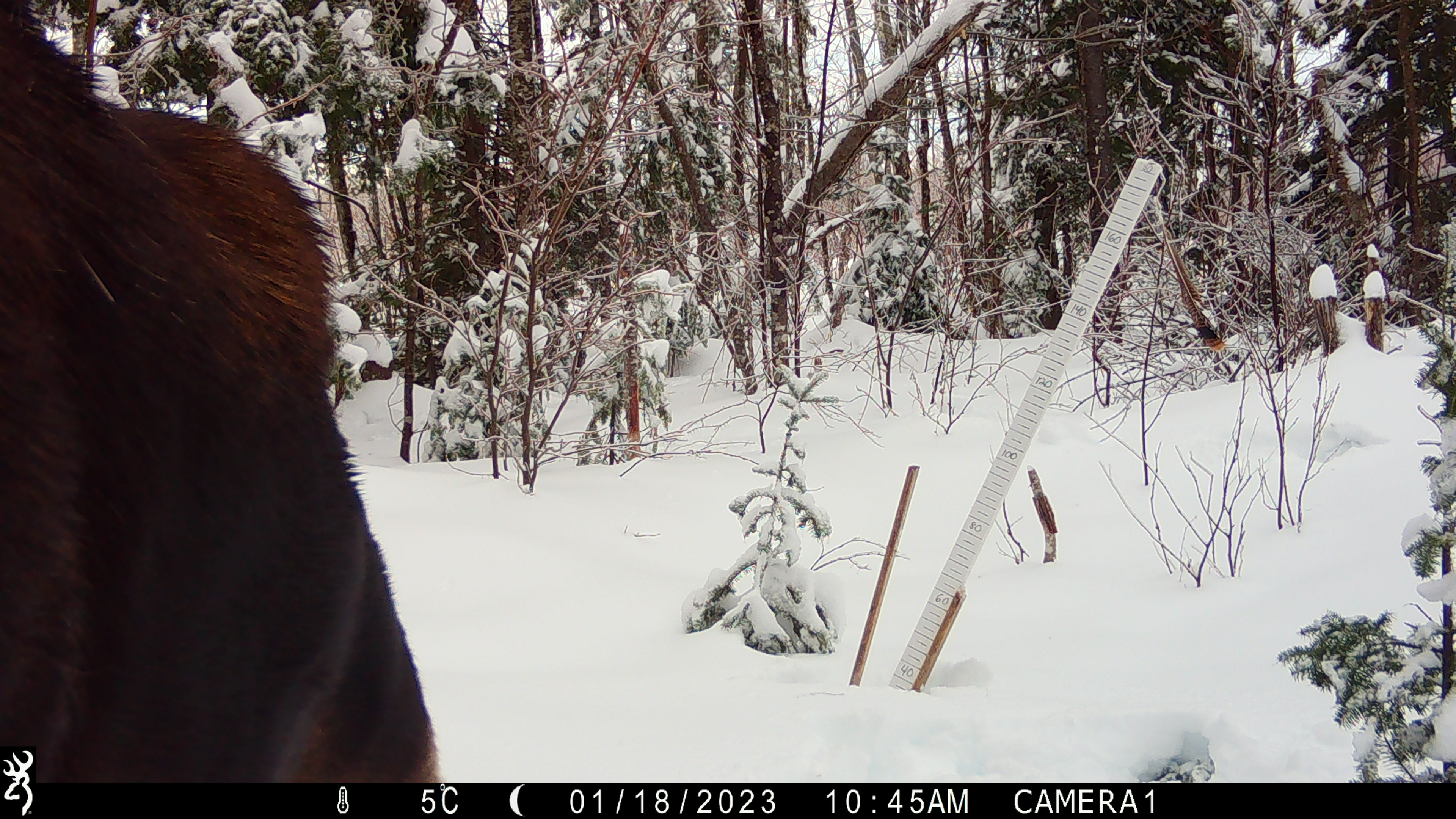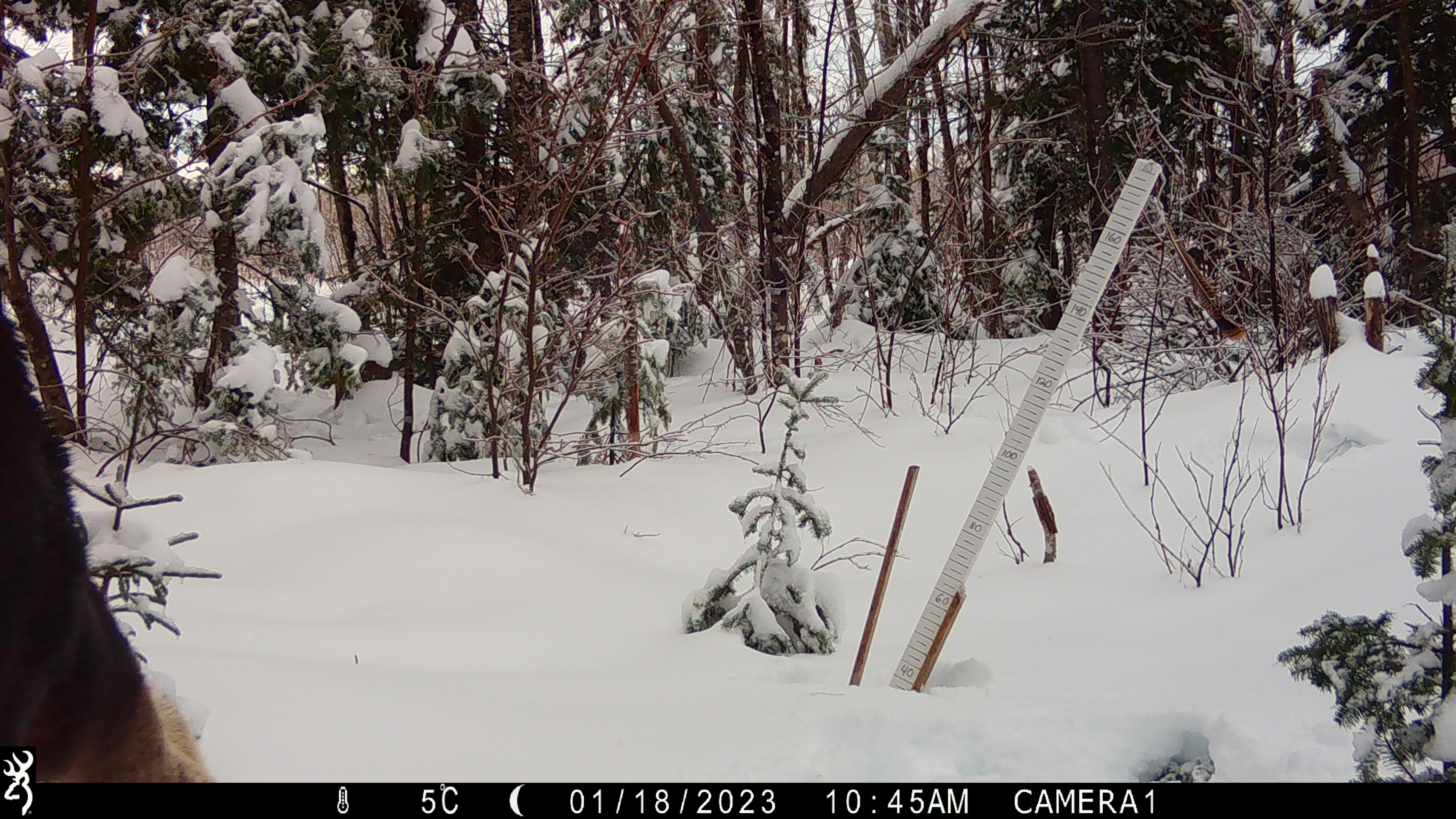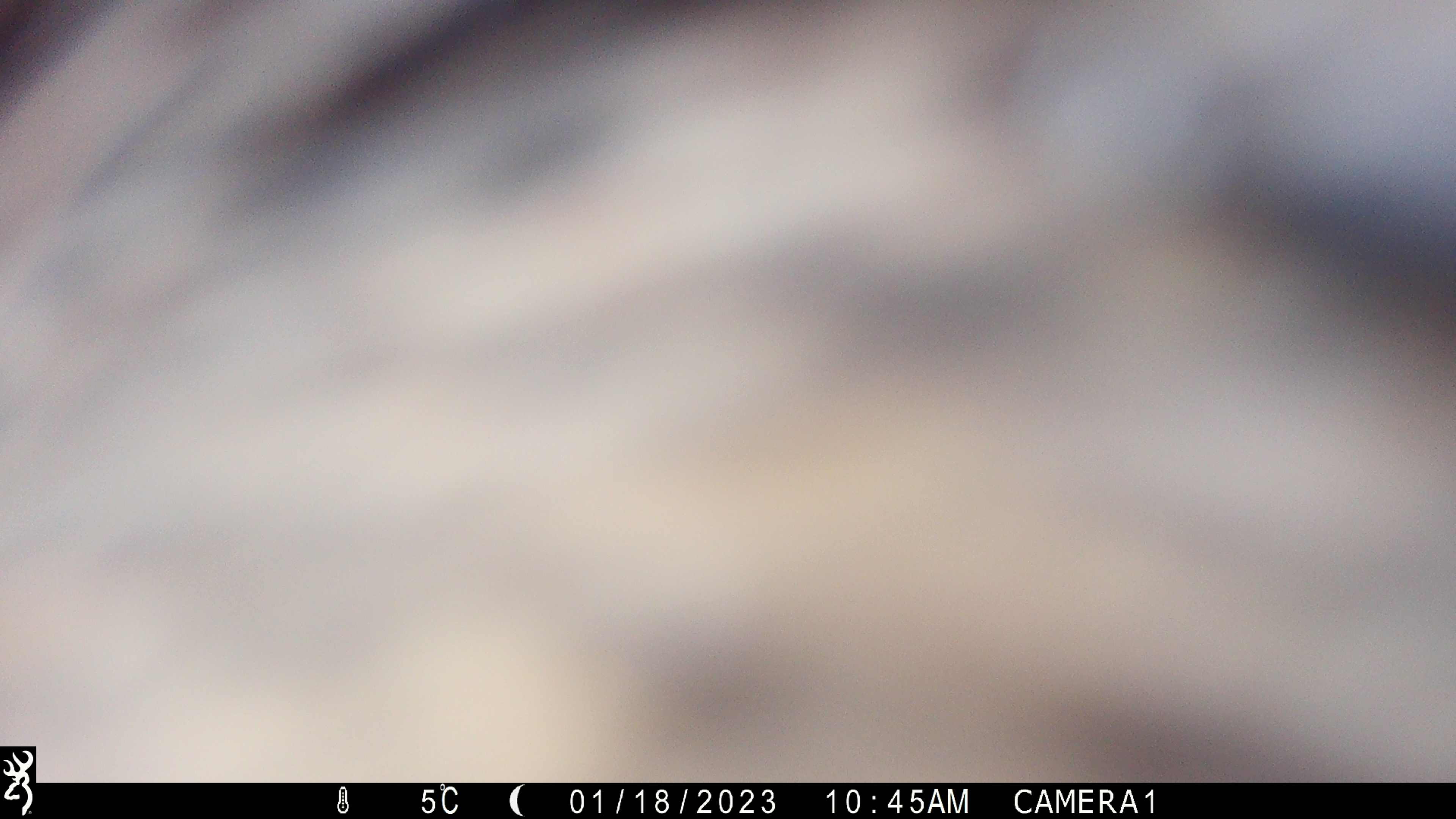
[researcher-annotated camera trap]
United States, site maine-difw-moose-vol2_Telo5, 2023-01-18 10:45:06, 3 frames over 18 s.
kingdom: Animalia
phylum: Chordata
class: Mammalia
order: Artiodactyla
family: Cervidae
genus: Alces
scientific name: Alces alces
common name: moose